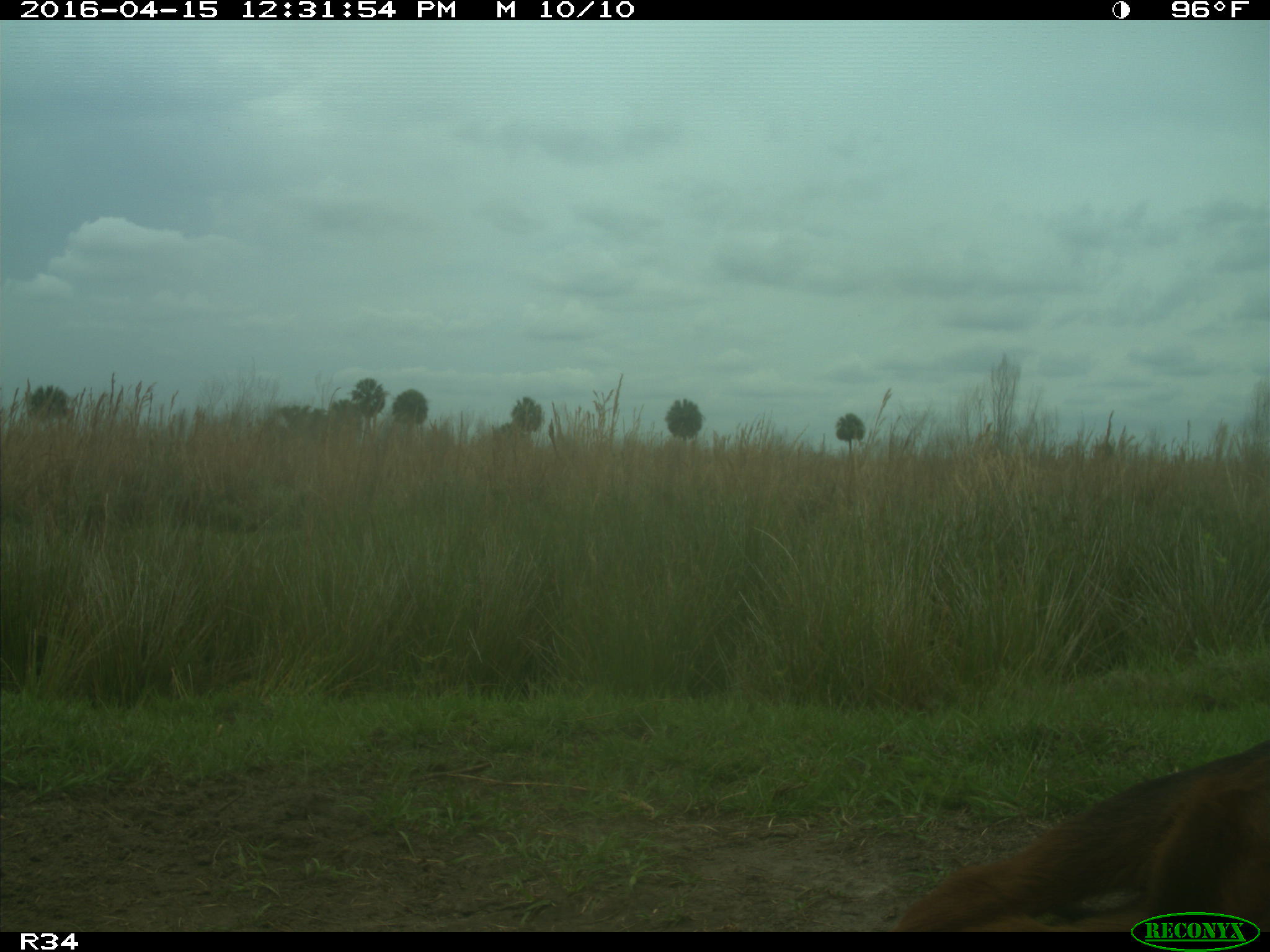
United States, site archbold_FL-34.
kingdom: Animalia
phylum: Chordata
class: Mammalia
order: Artiodactyla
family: Bovidae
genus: Bos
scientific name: Bos taurus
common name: domestic cow